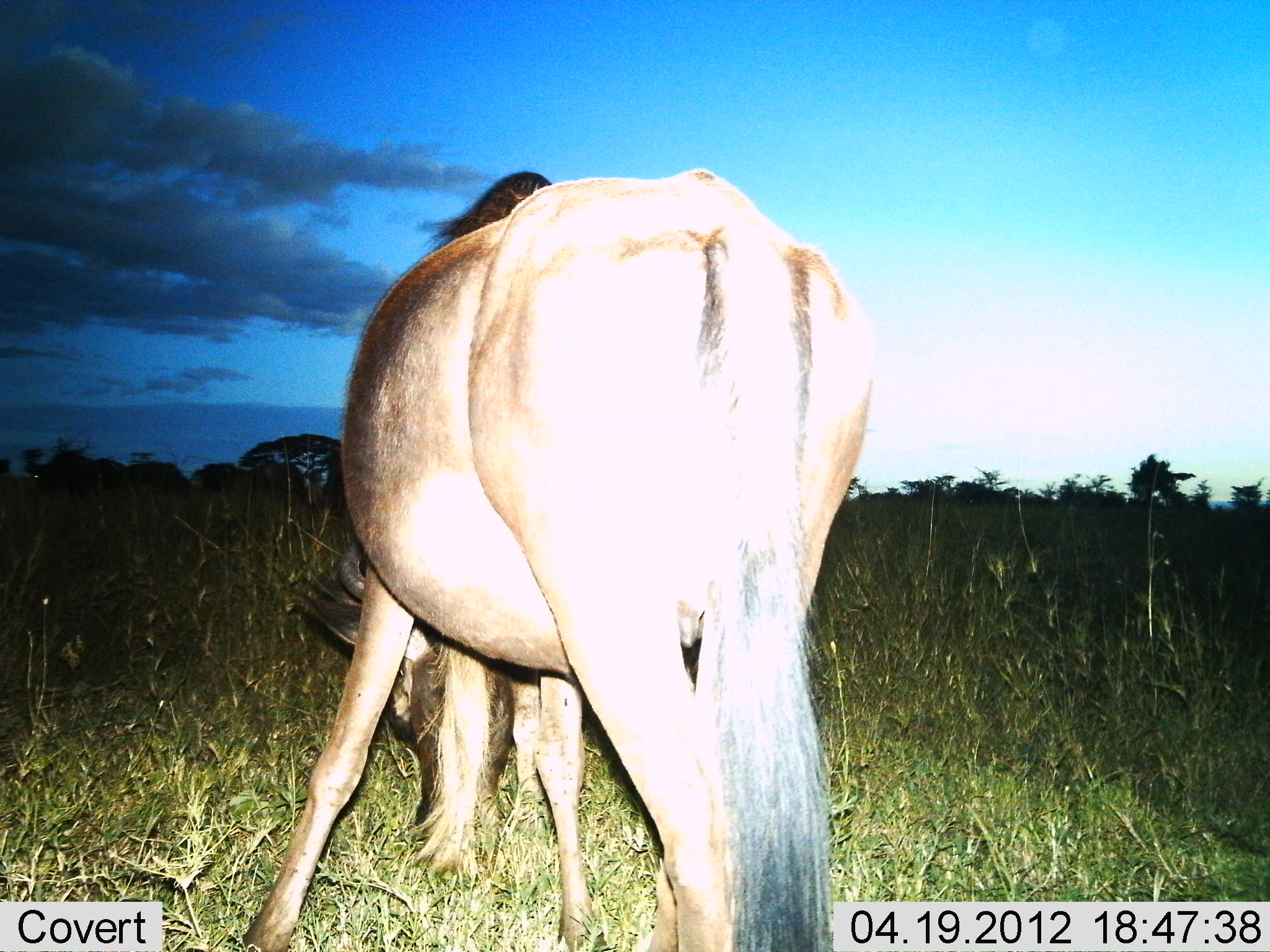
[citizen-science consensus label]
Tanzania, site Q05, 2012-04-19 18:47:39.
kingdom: Animalia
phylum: Chordata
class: Mammalia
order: Artiodactyla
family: Bovidae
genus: Connochaetes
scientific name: Connochaetes taurinus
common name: blue wildebeest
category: wildebeest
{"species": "wildebeest (blue wildebeest) (Connochaetes taurinus)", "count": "1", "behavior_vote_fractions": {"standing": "20%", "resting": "0%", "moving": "0%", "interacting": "0%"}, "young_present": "0%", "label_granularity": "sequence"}